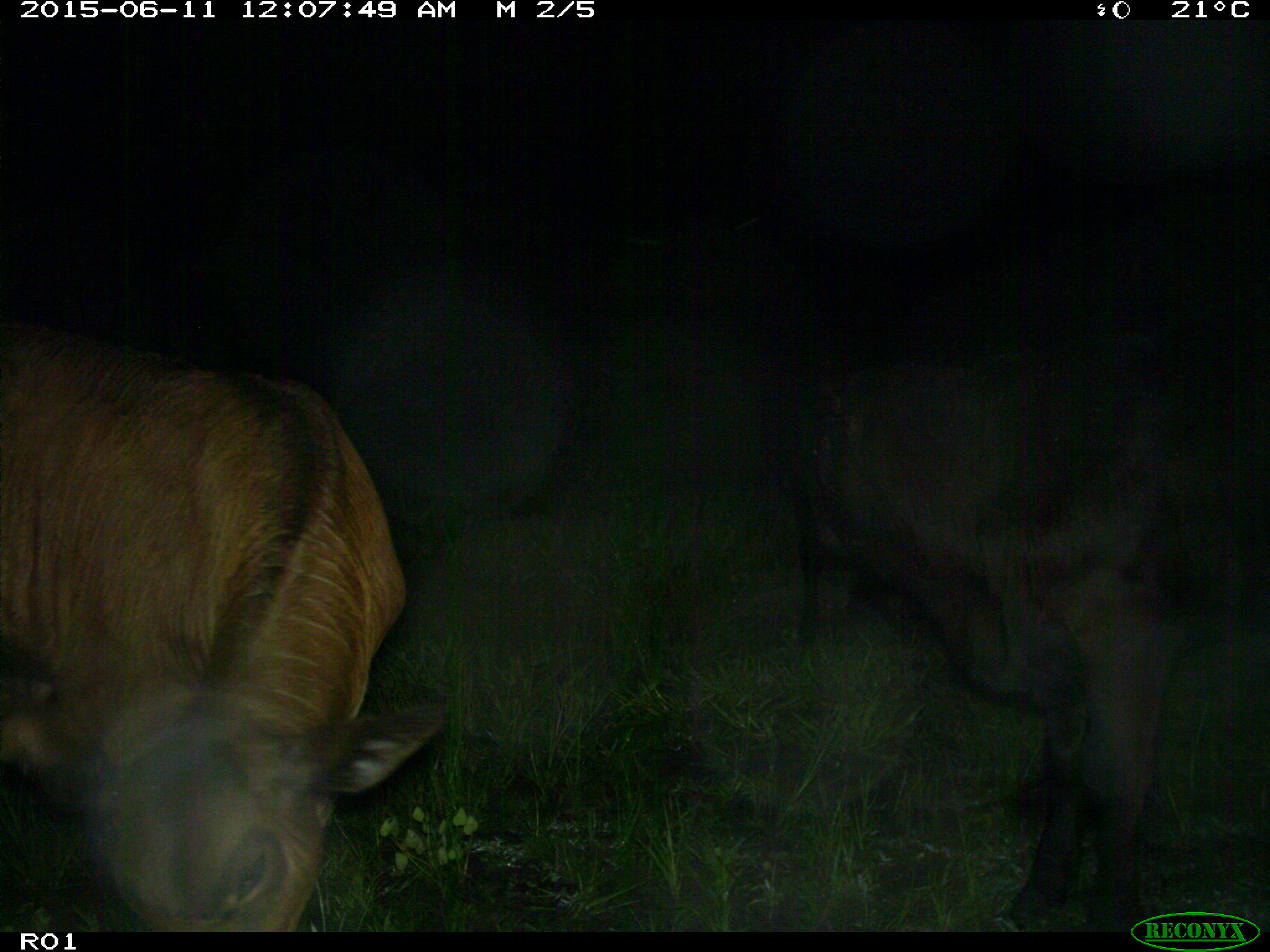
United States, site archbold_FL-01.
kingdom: Animalia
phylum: Chordata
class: Mammalia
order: Artiodactyla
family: Bovidae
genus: Bos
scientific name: Bos taurus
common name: domestic cow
Bos taurus (domestic cow).